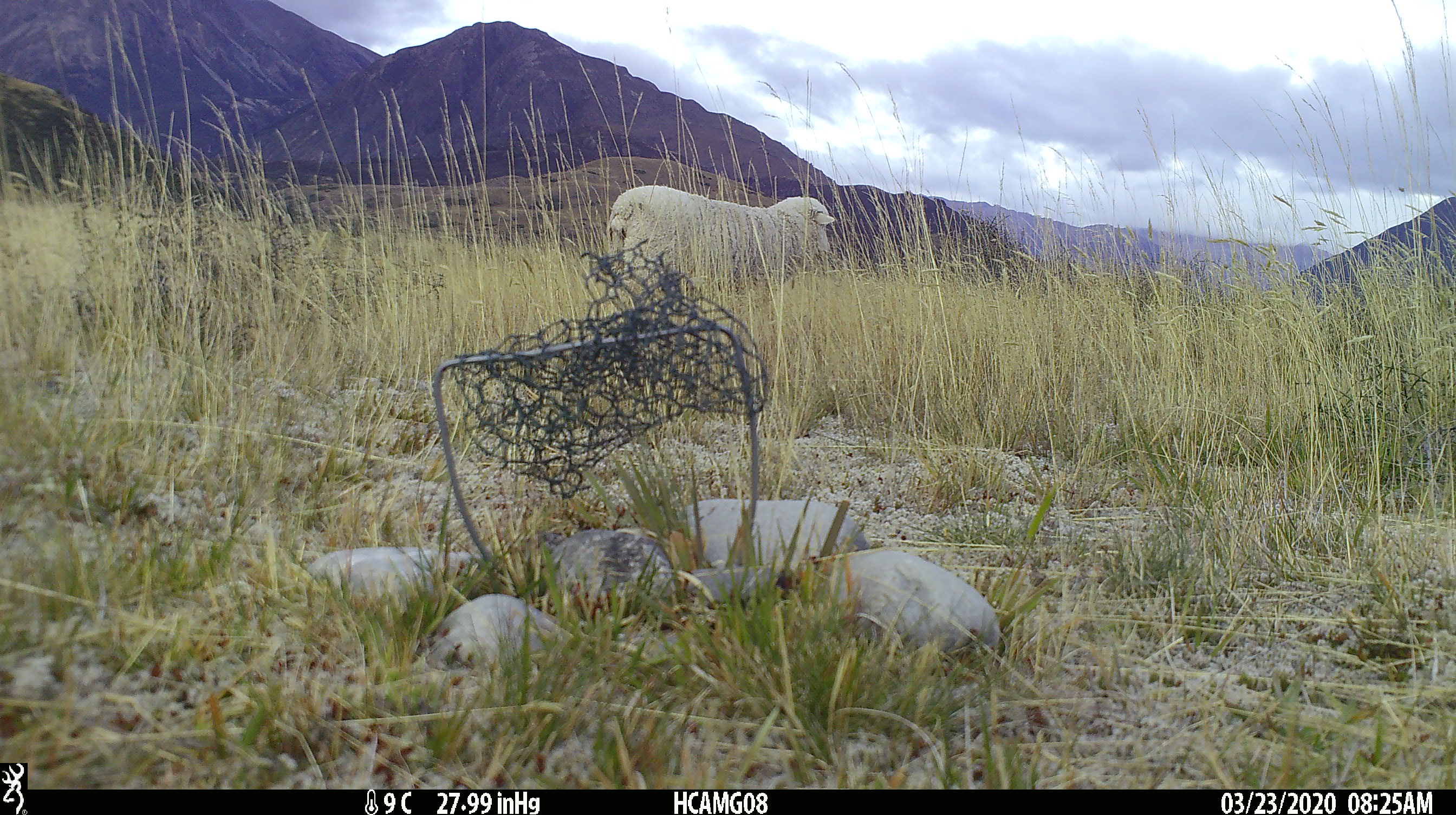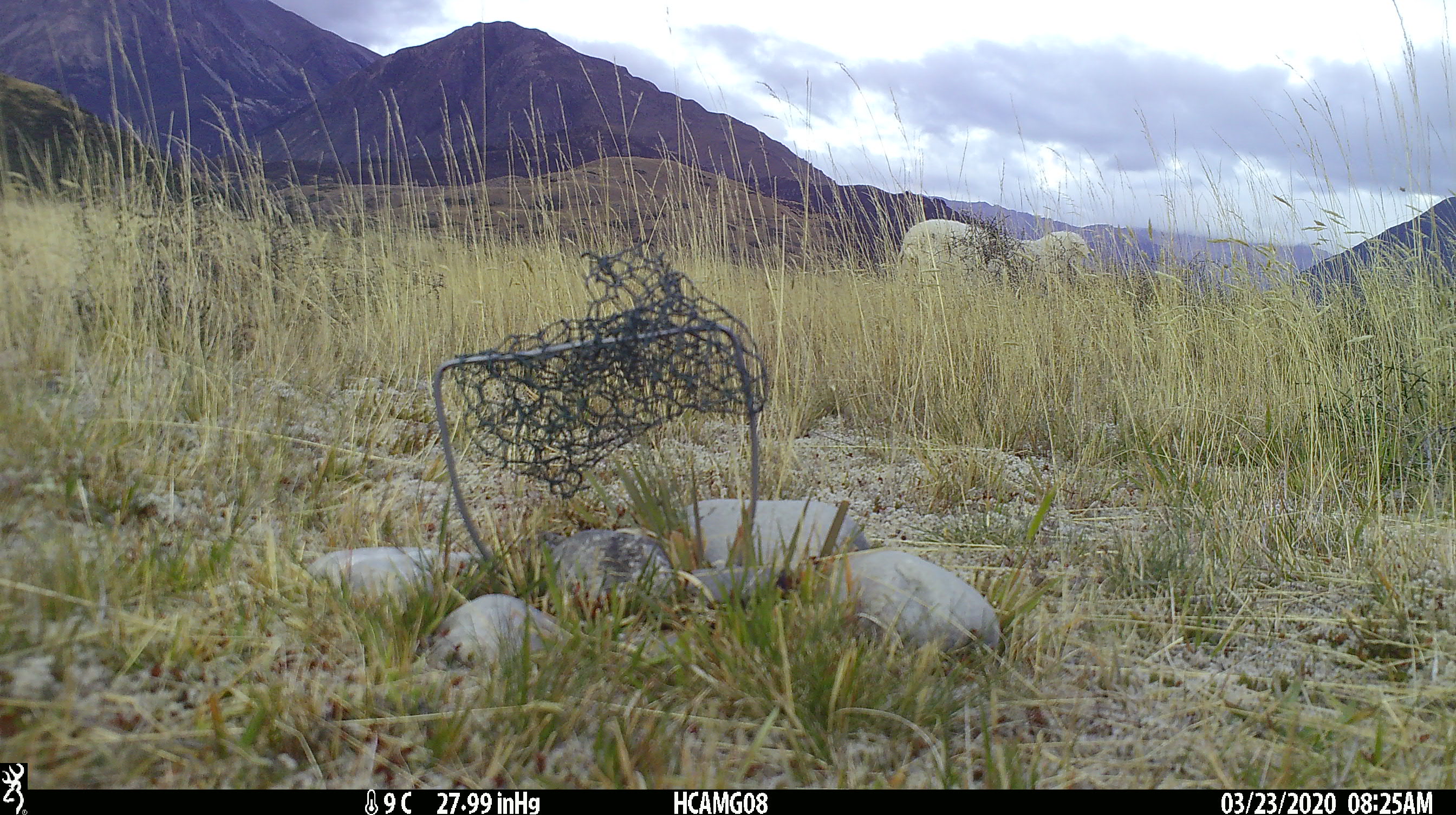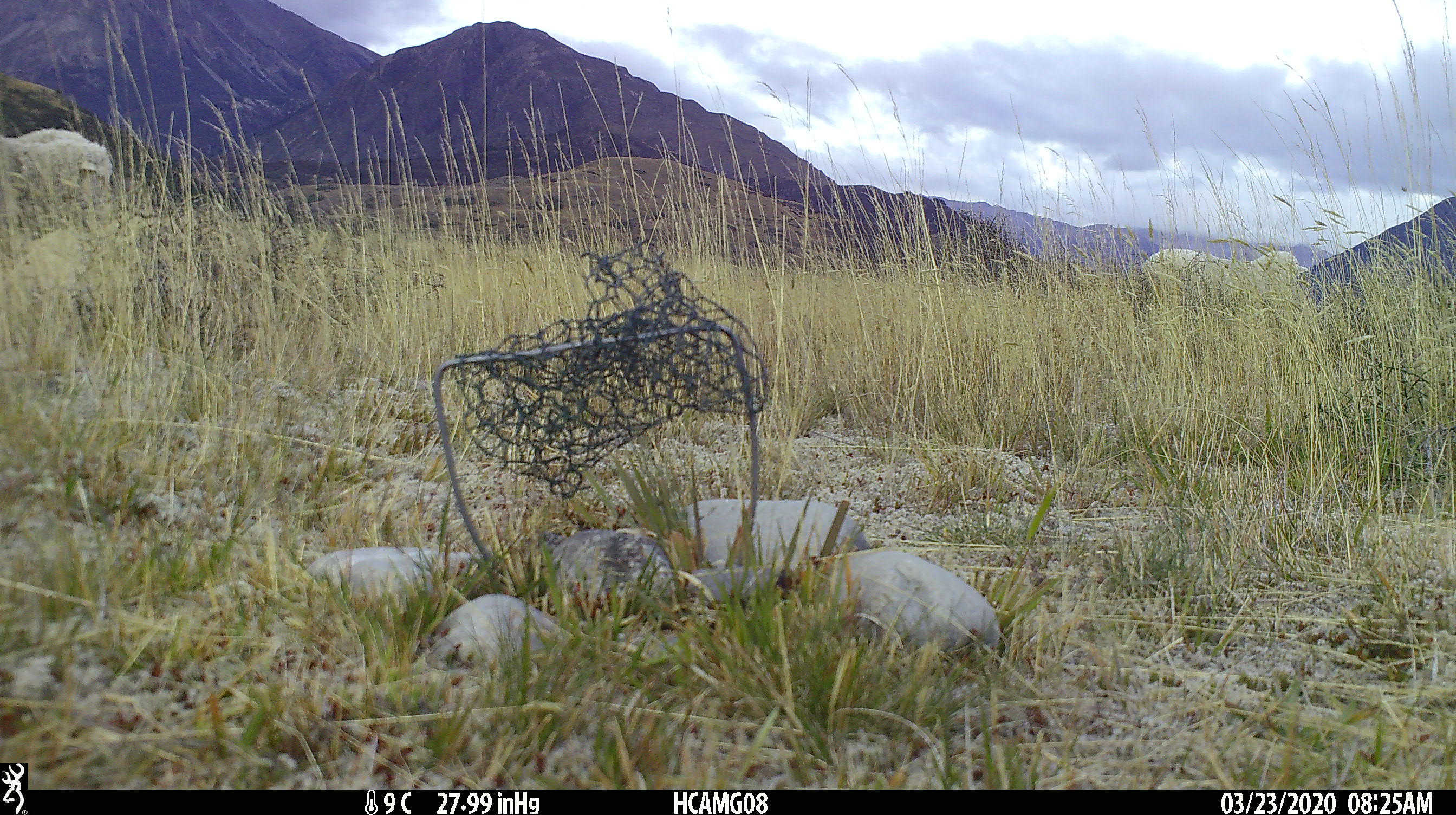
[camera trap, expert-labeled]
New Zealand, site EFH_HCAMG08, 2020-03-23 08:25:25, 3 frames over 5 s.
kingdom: Animalia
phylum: Chordata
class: Mammalia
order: Artiodactyla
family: Bovidae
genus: Ovis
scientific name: Ovis aries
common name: domestic sheep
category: sheep